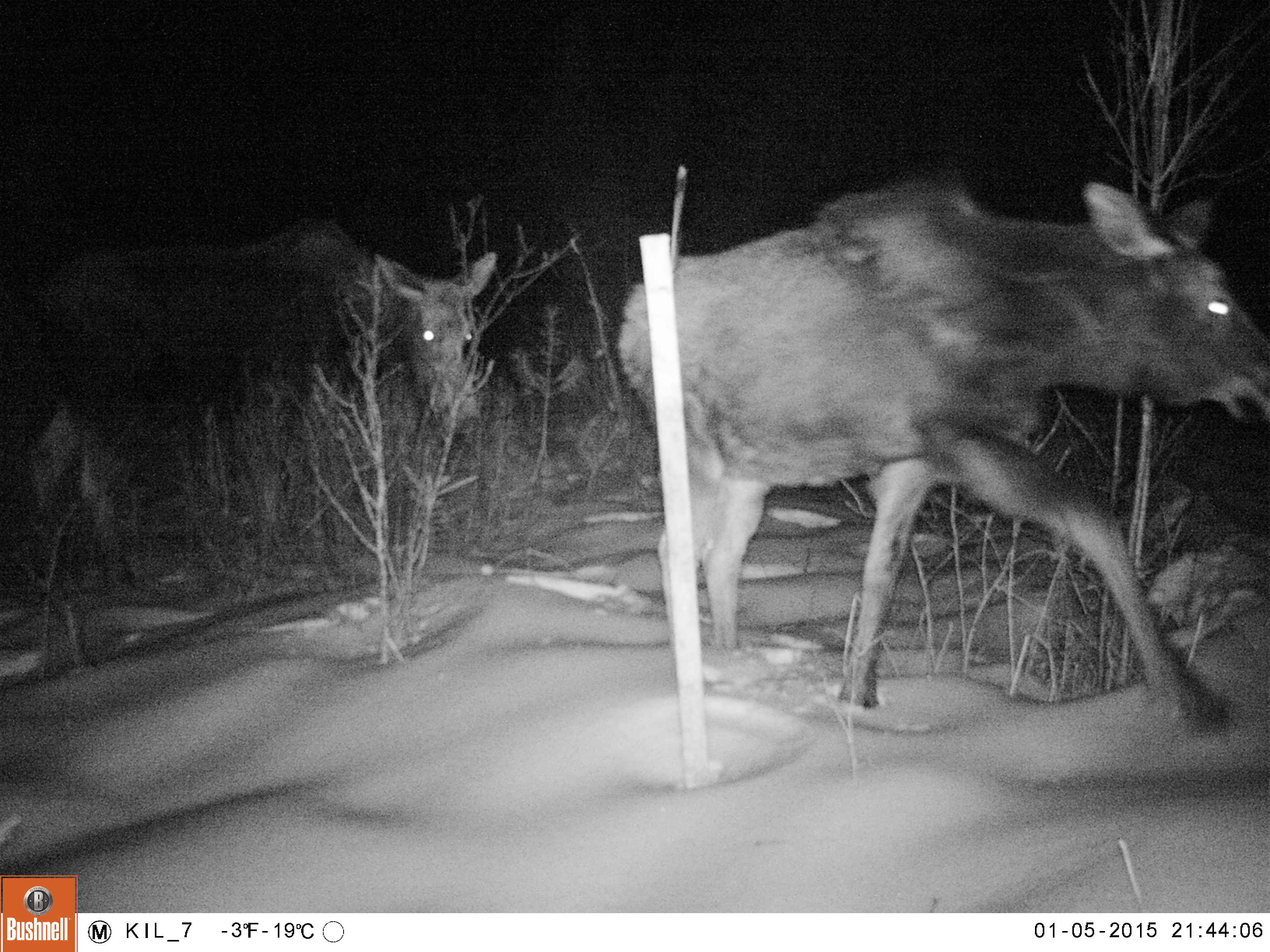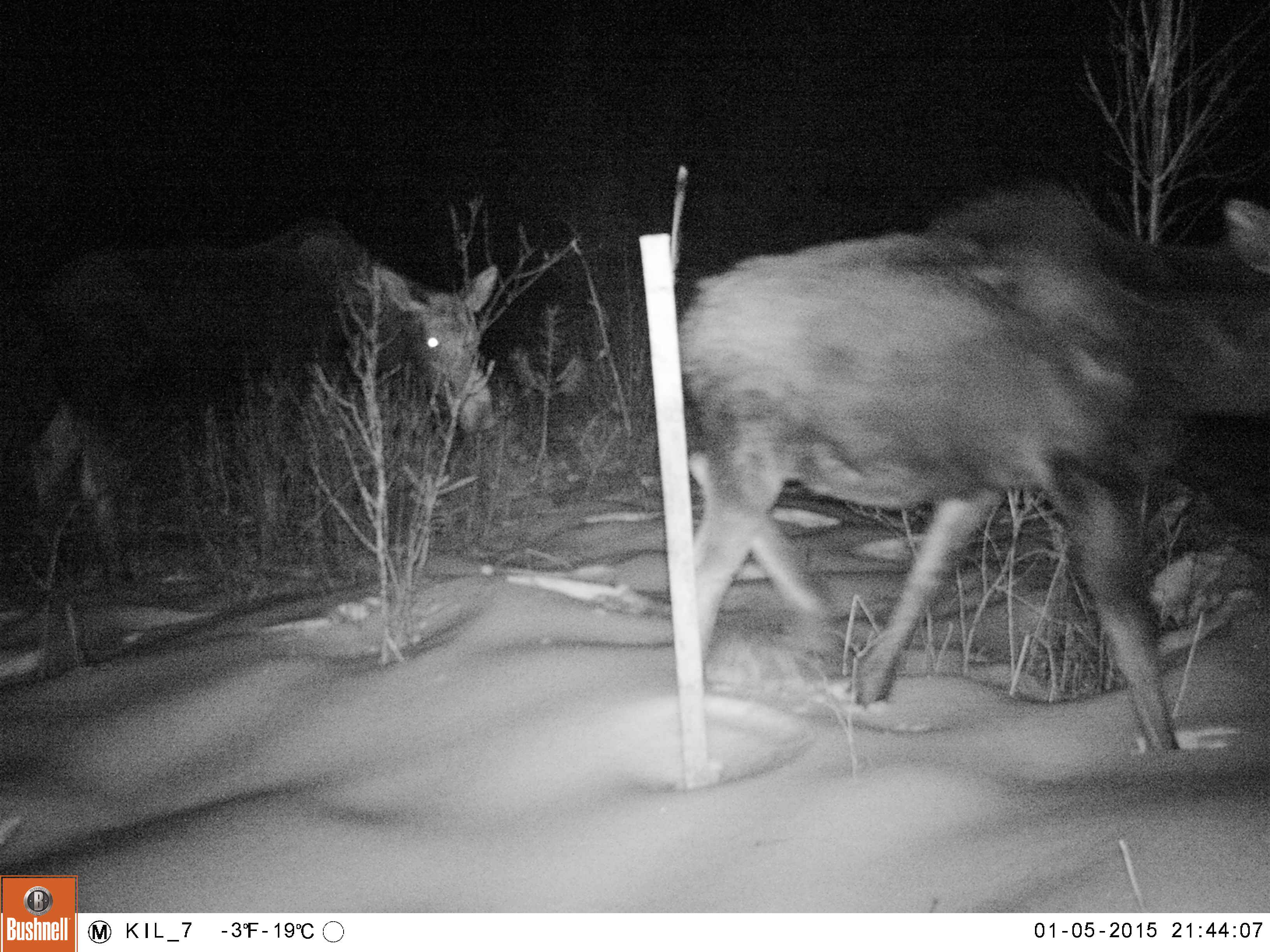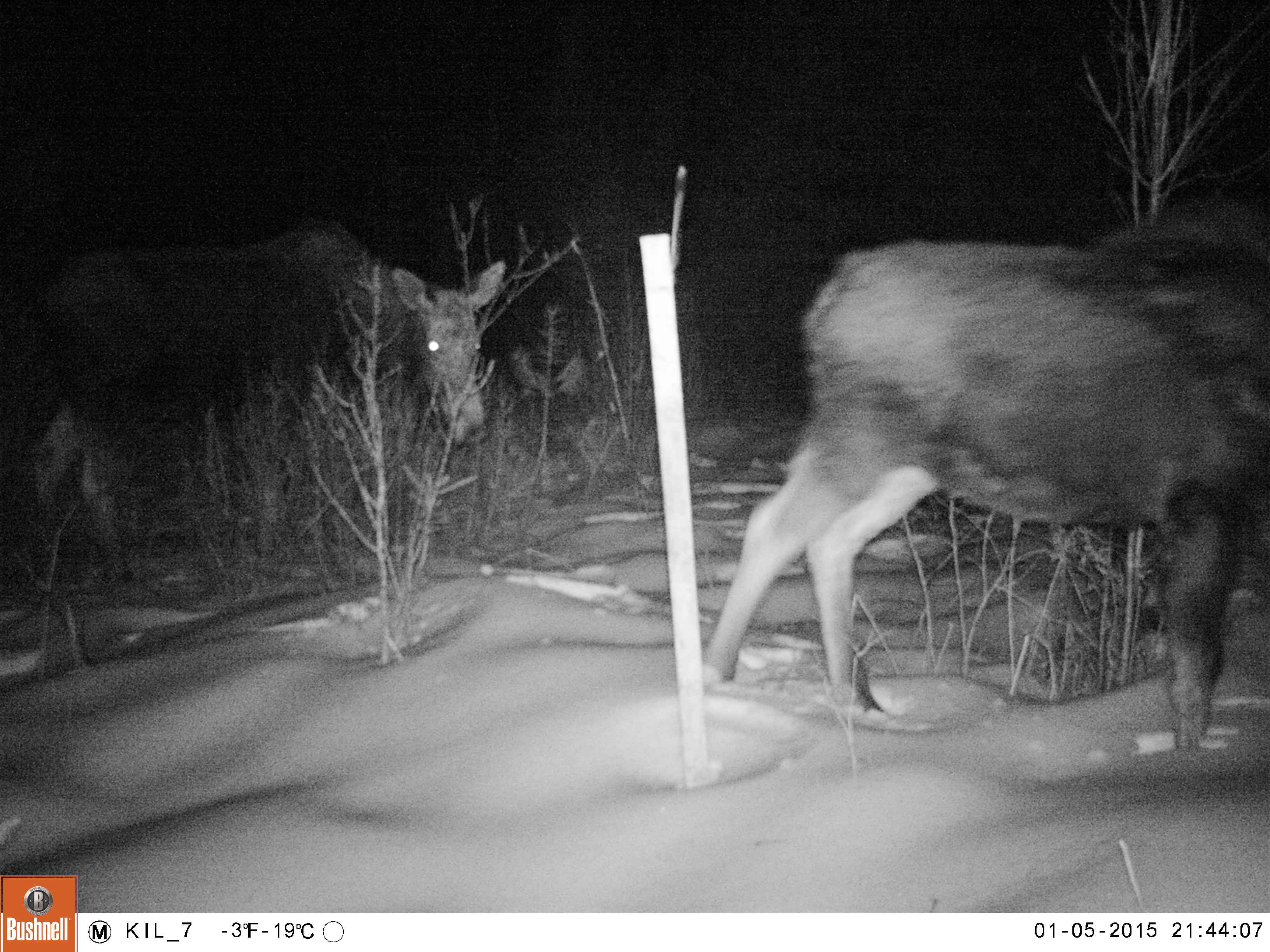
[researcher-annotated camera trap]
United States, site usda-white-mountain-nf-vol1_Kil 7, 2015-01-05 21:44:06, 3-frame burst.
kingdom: Animalia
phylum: Chordata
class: Mammalia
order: Artiodactyla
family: Cervidae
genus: Alces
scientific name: Alces alces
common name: moose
Moose (Alces alces).